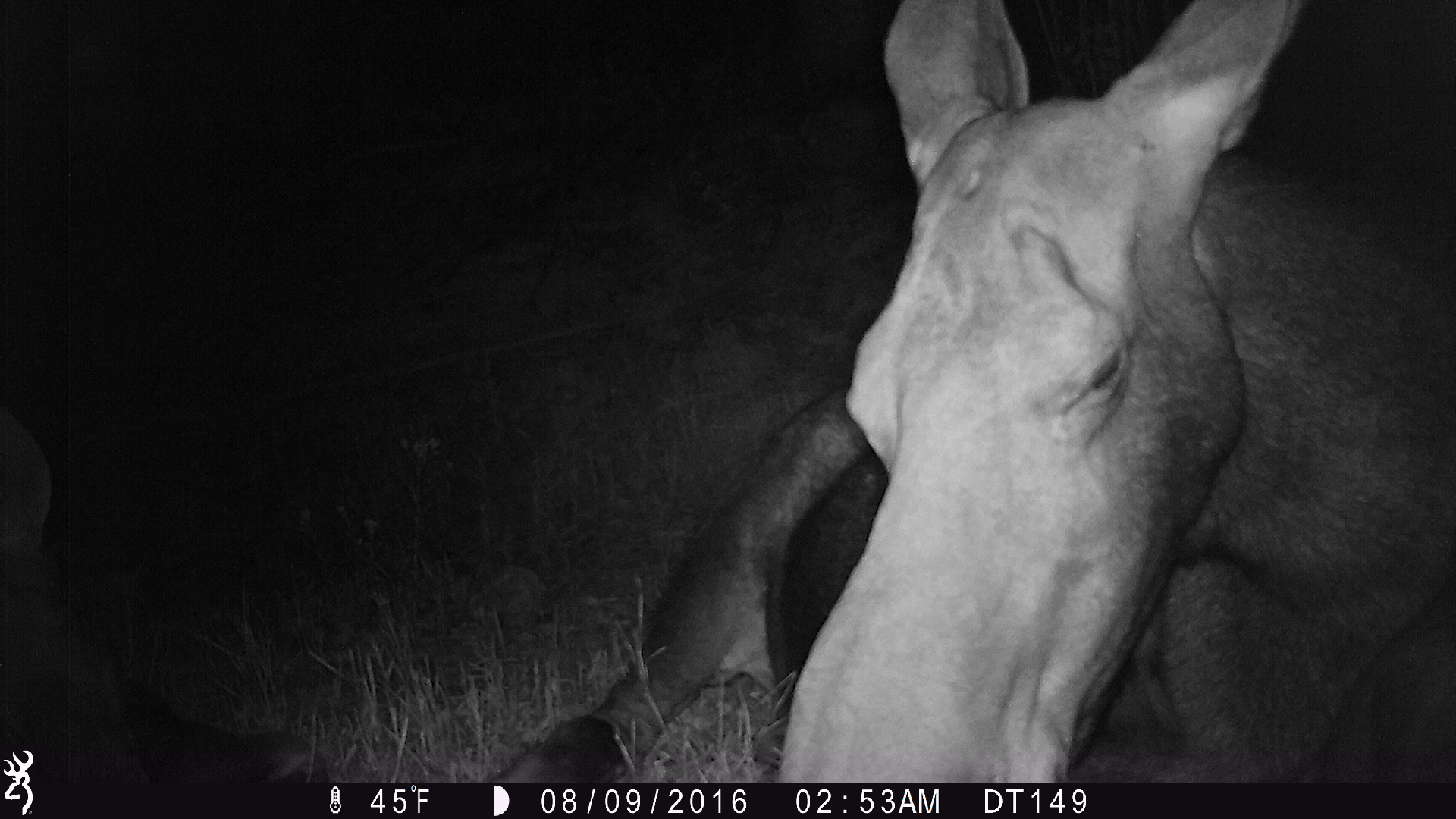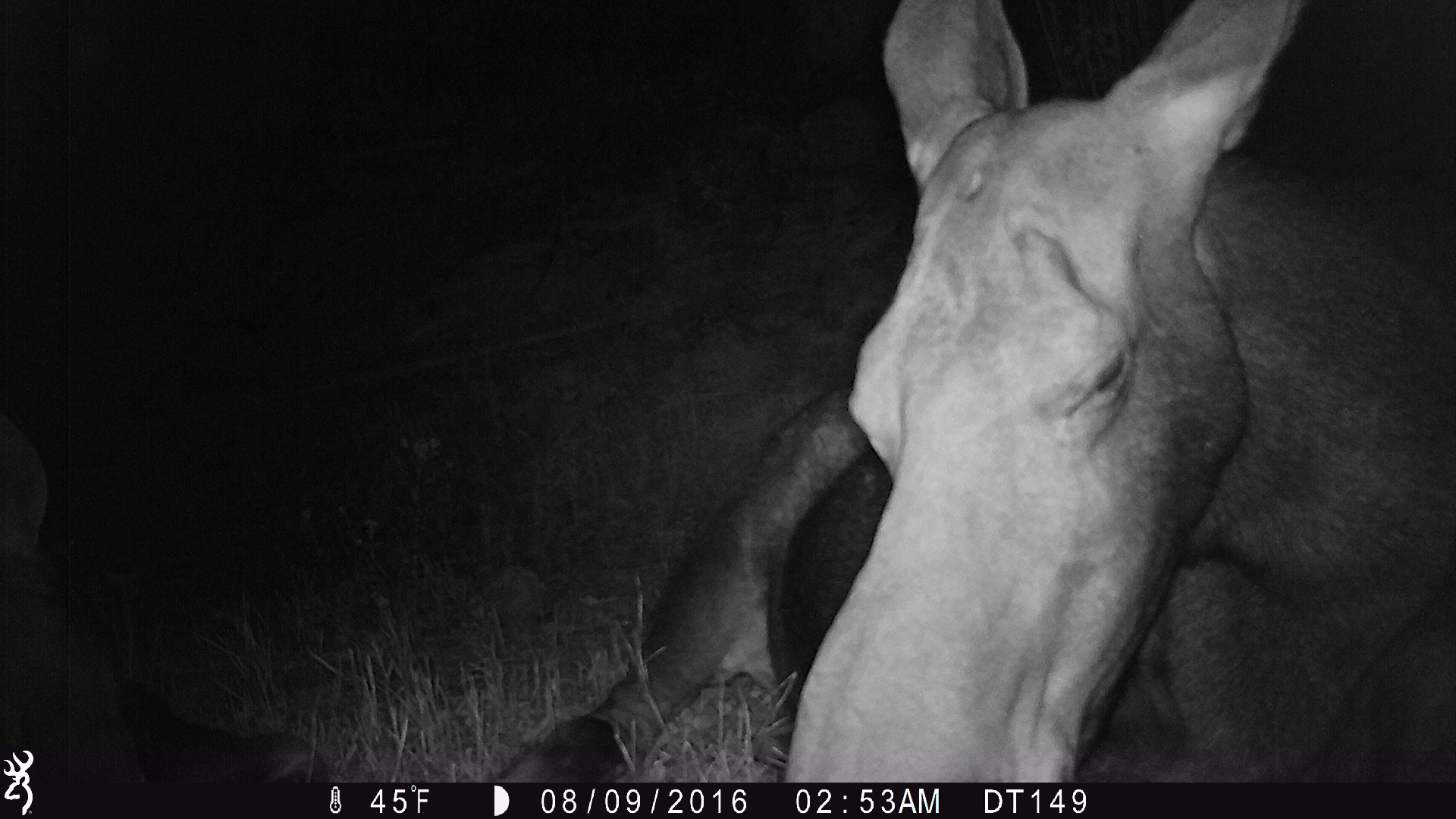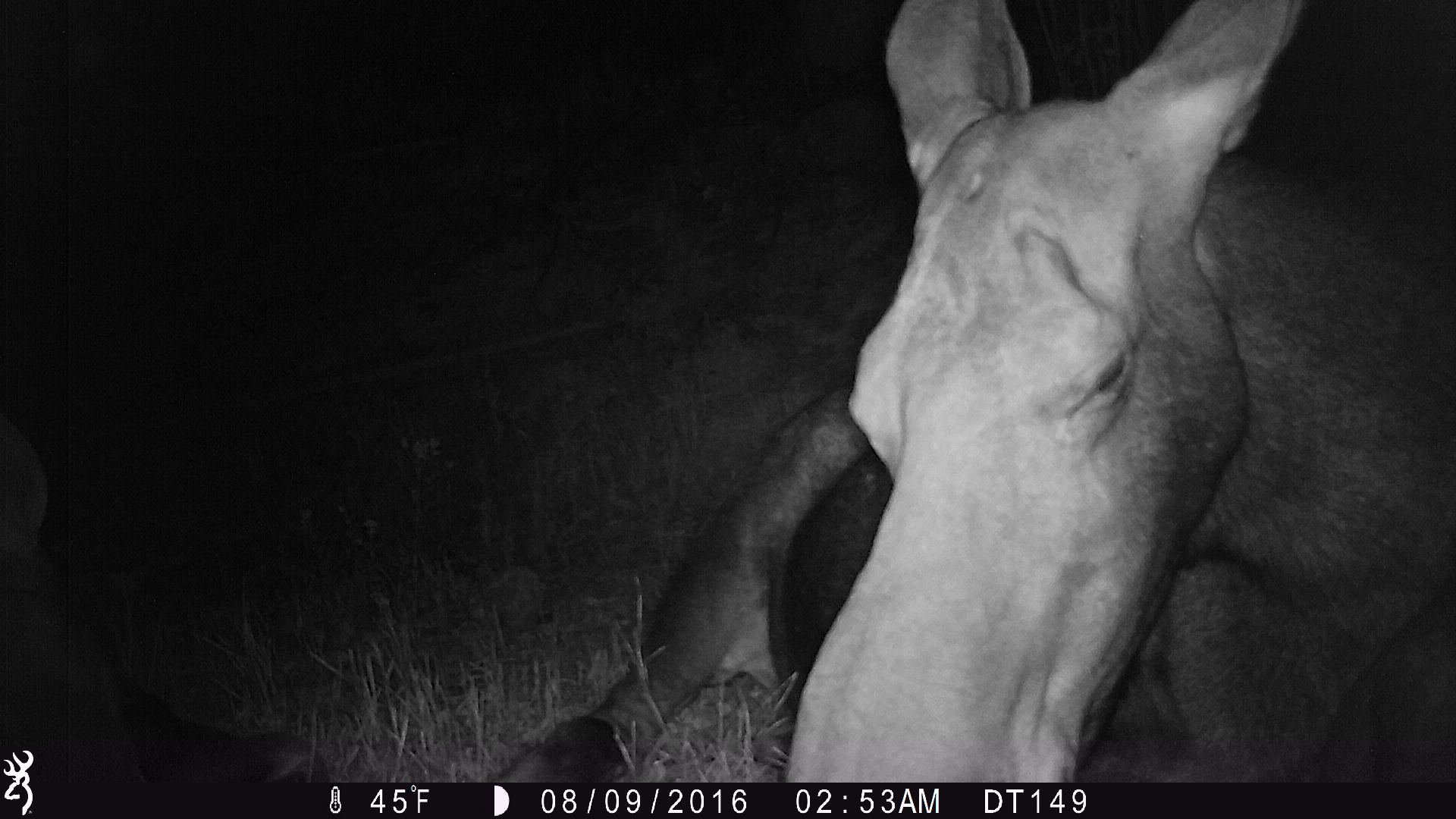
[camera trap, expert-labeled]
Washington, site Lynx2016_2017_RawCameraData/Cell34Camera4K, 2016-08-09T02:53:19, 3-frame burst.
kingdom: Animalia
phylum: Chordata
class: Mammalia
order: Artiodactyla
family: Cervidae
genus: Alces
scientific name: Alces alces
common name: moose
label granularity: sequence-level